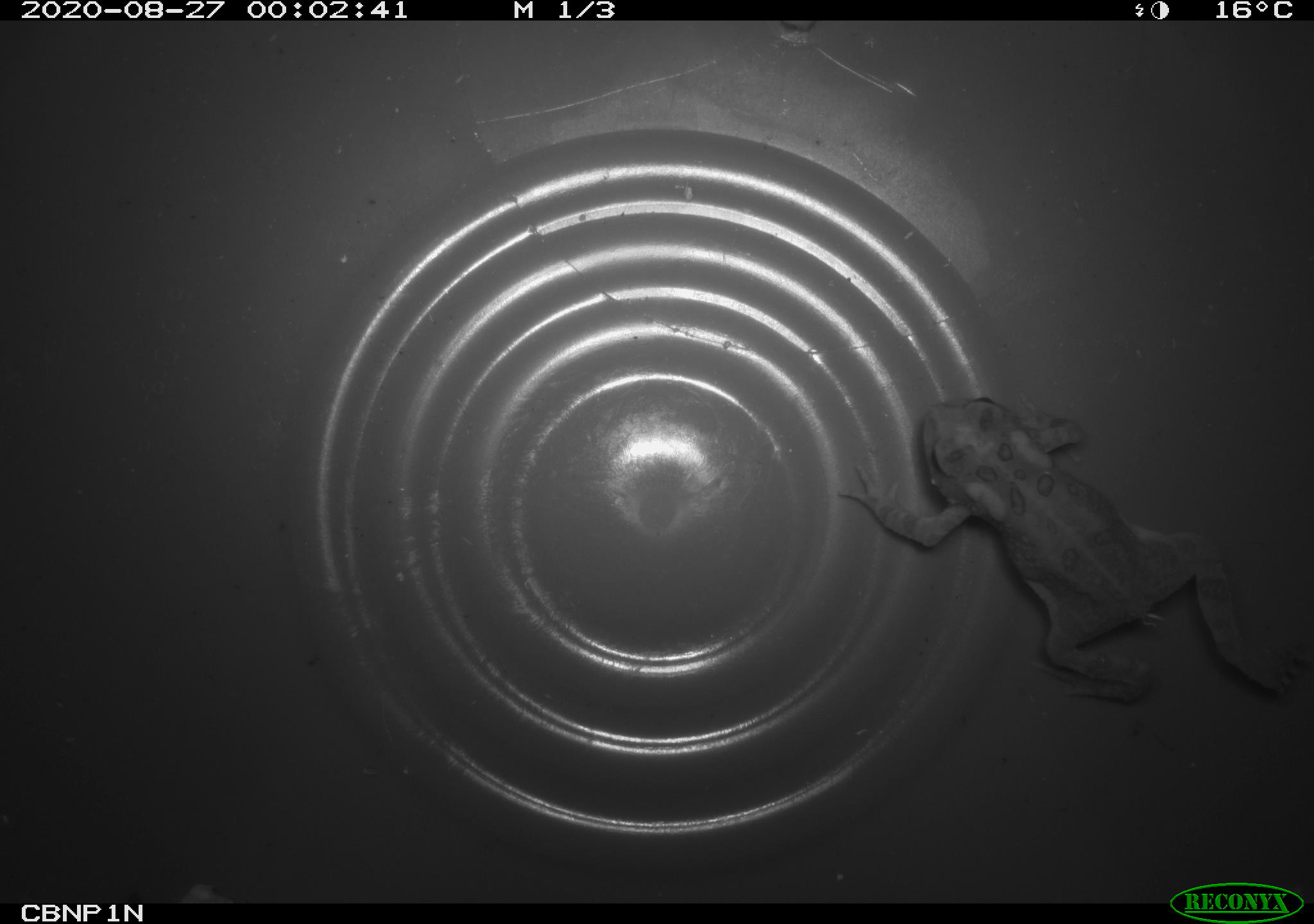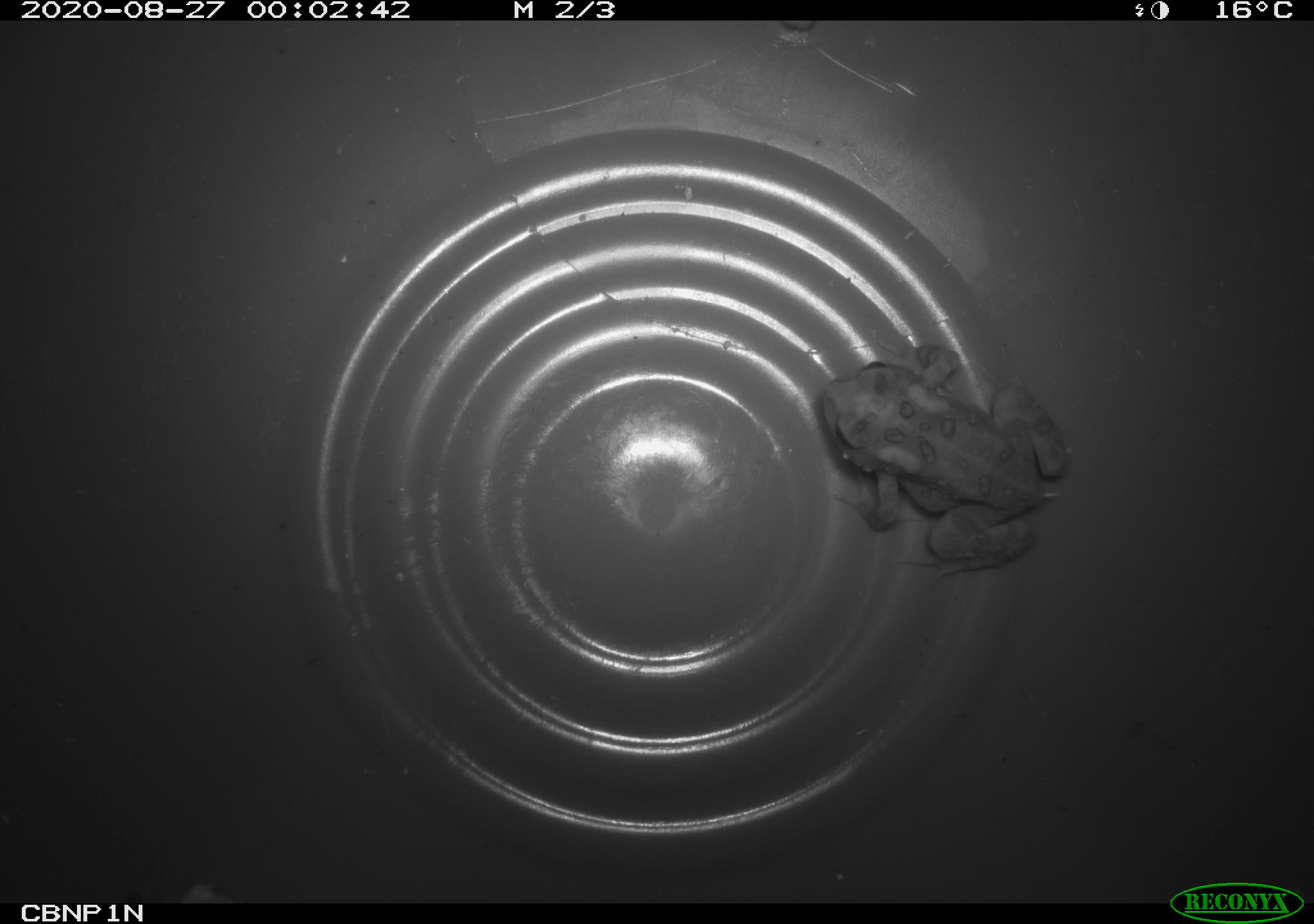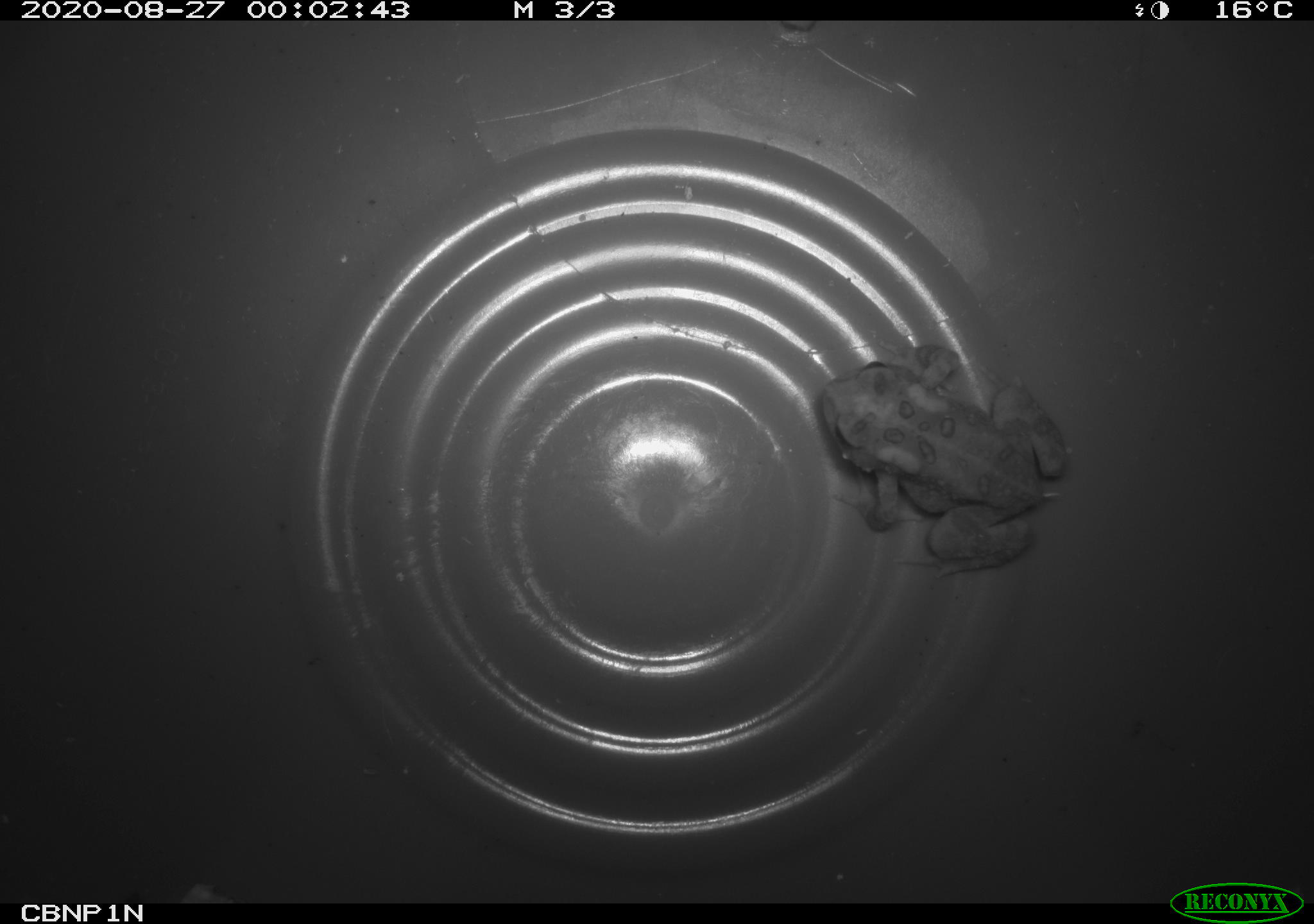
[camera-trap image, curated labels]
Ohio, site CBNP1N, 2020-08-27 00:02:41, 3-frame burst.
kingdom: Animalia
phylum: Chordata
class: Amphibia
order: Anura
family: Bufonidae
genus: Anaxyrus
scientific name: Anaxyrus americanus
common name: american toad